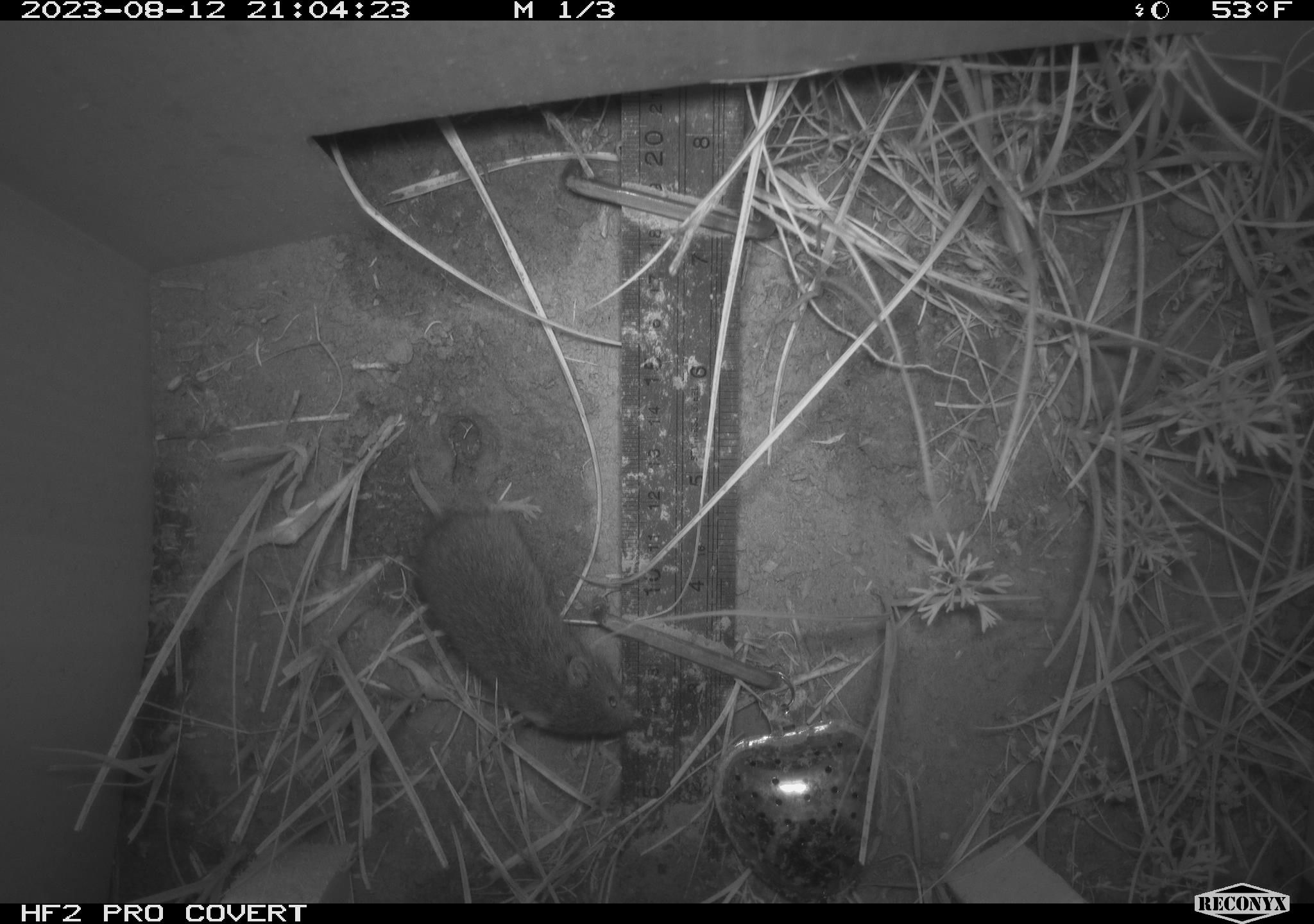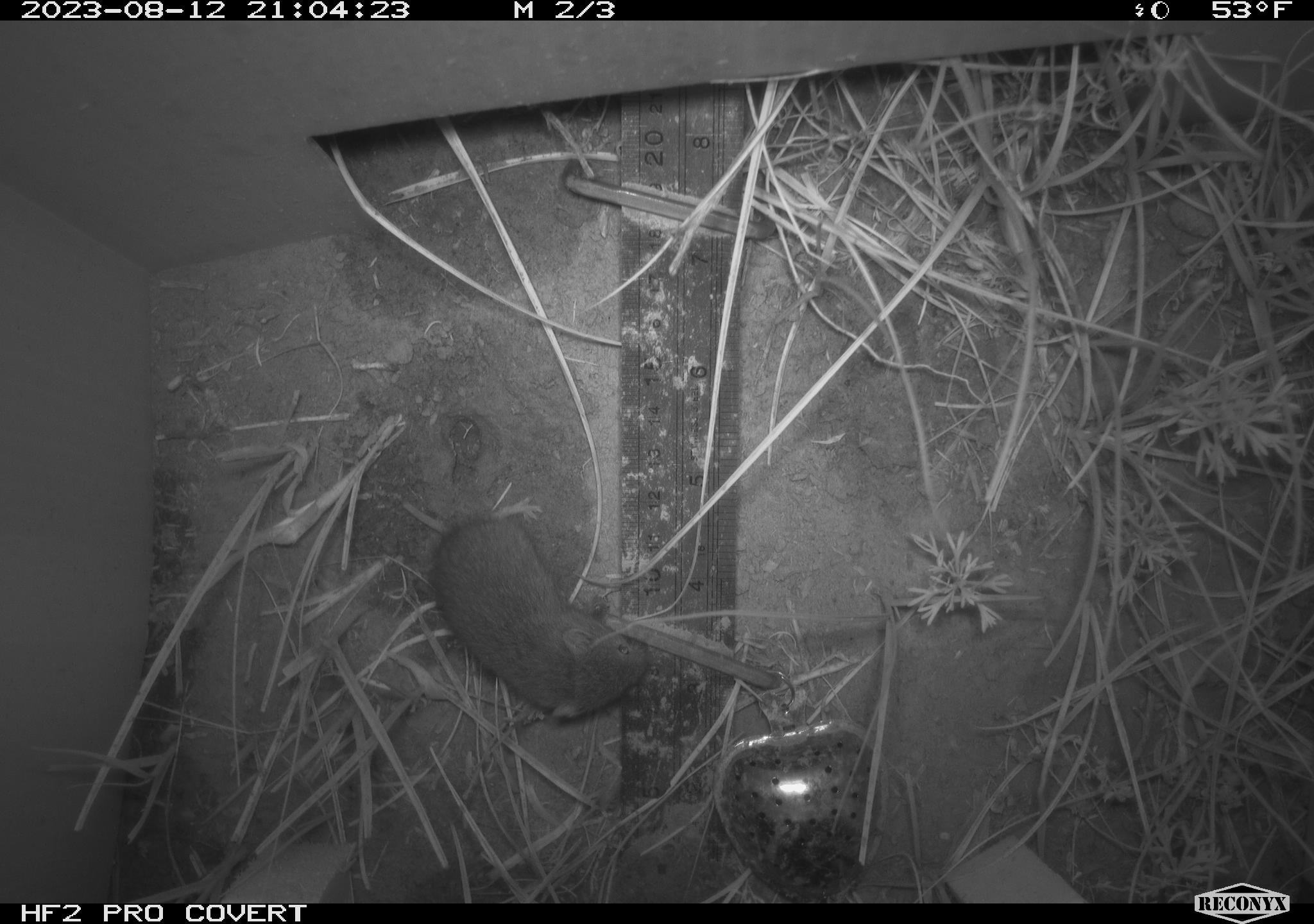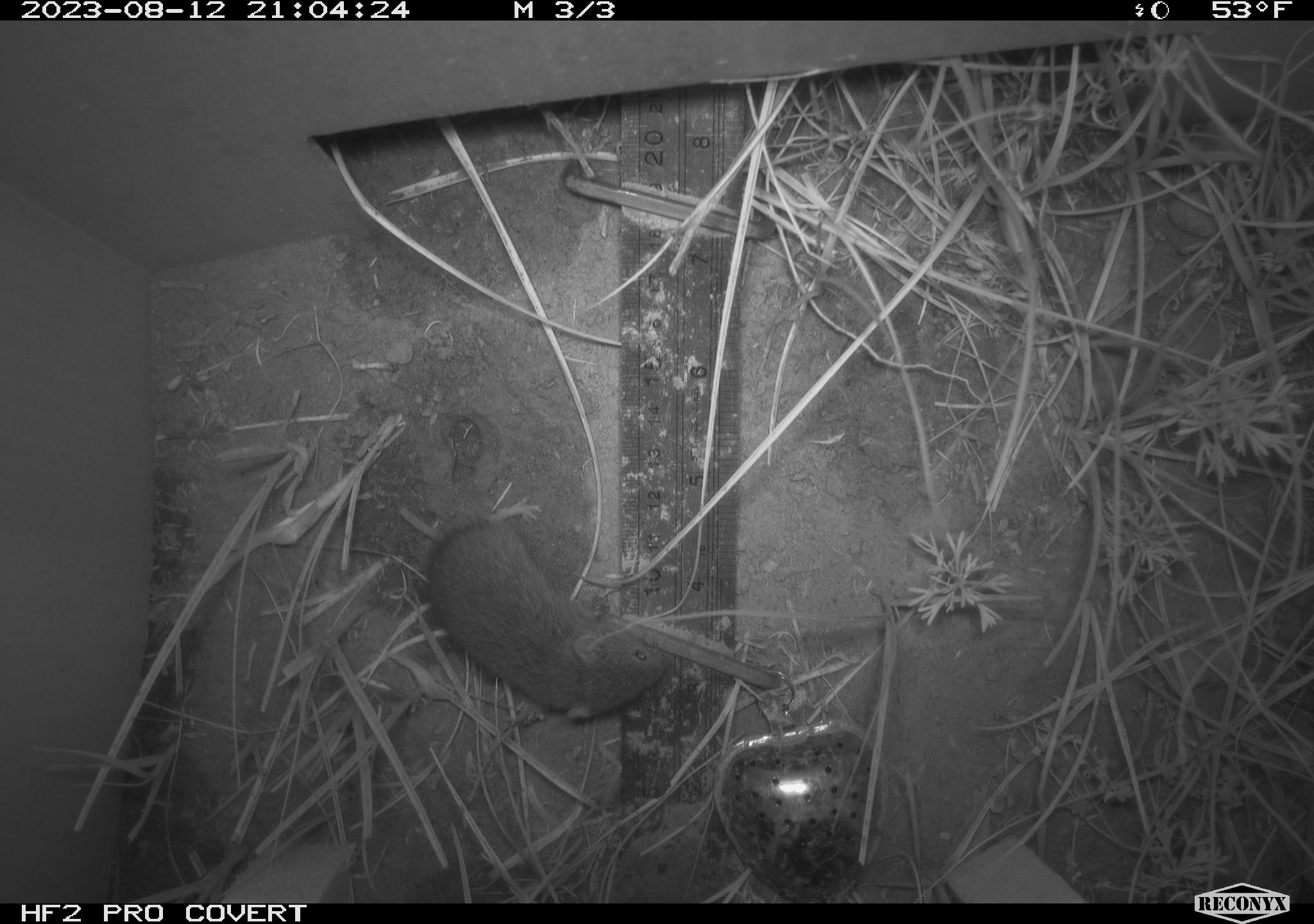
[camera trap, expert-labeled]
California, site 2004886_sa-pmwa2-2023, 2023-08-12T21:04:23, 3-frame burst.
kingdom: Animalia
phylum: Chordata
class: Mammalia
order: Rodentia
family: Cricetidae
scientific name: Cricetidae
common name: hamsters, voles, lemmings, and allies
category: cricetidae family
Cricetidae family (hamsters, voles, lemmings, and allies) (Cricetidae).